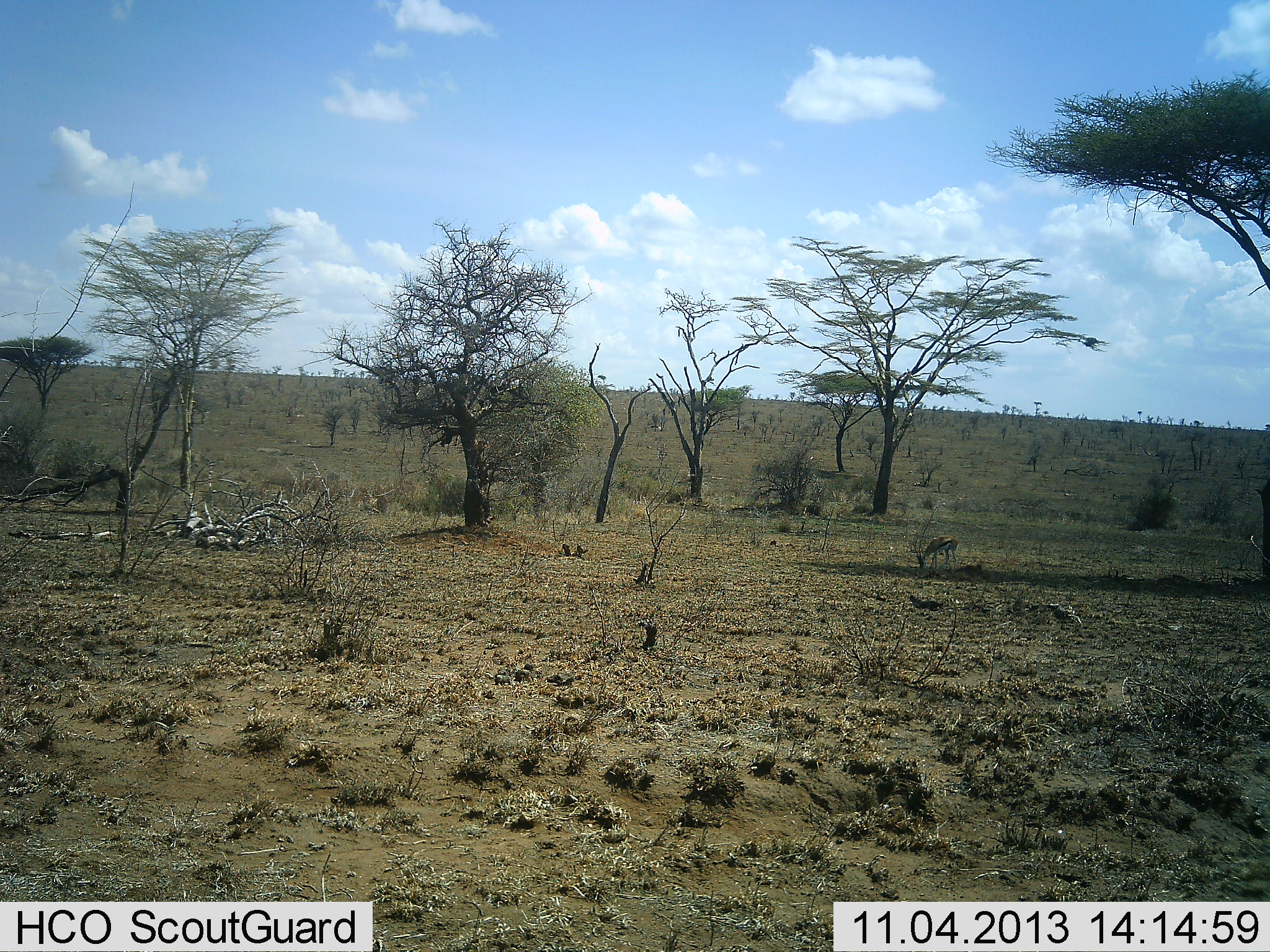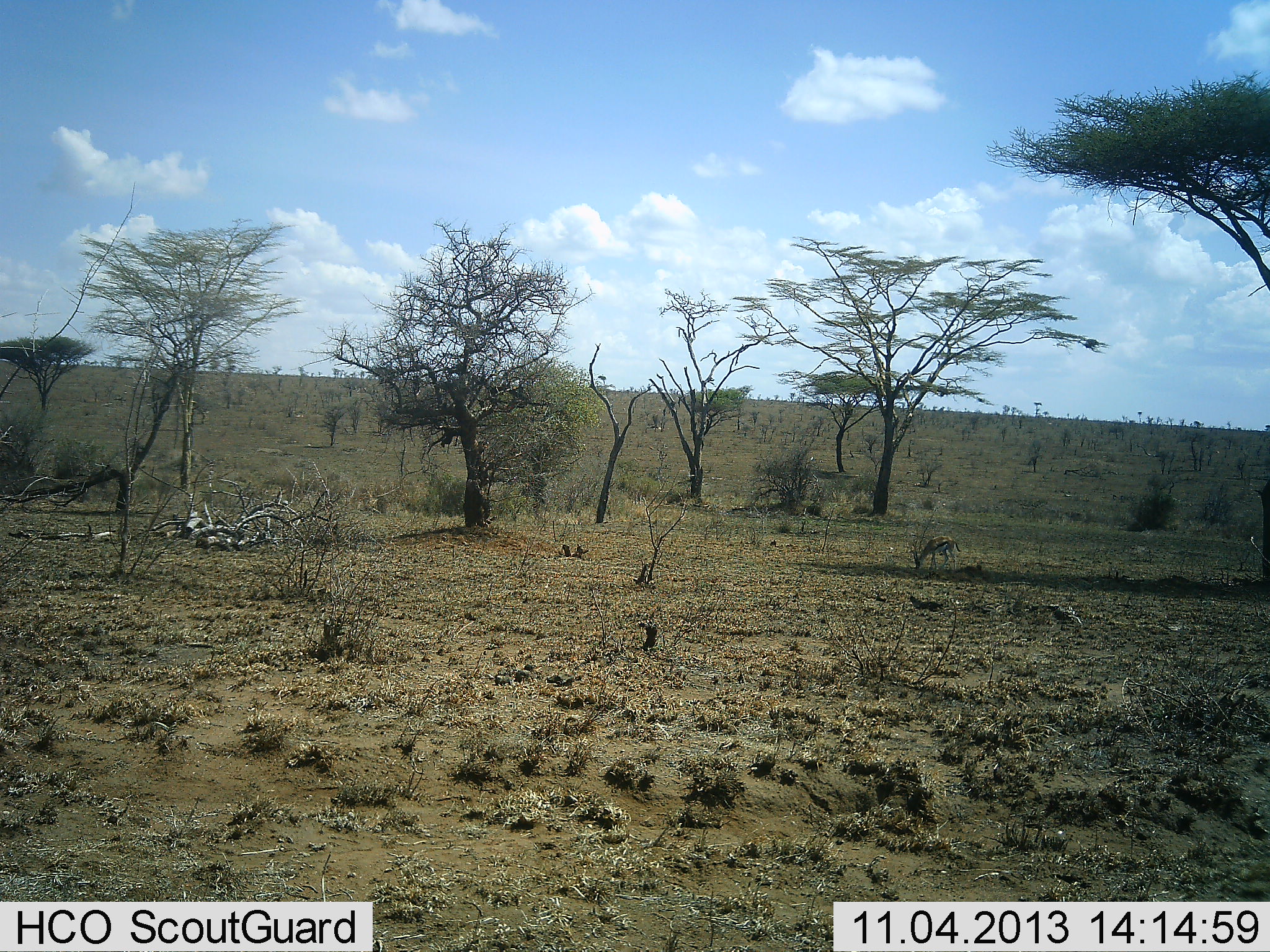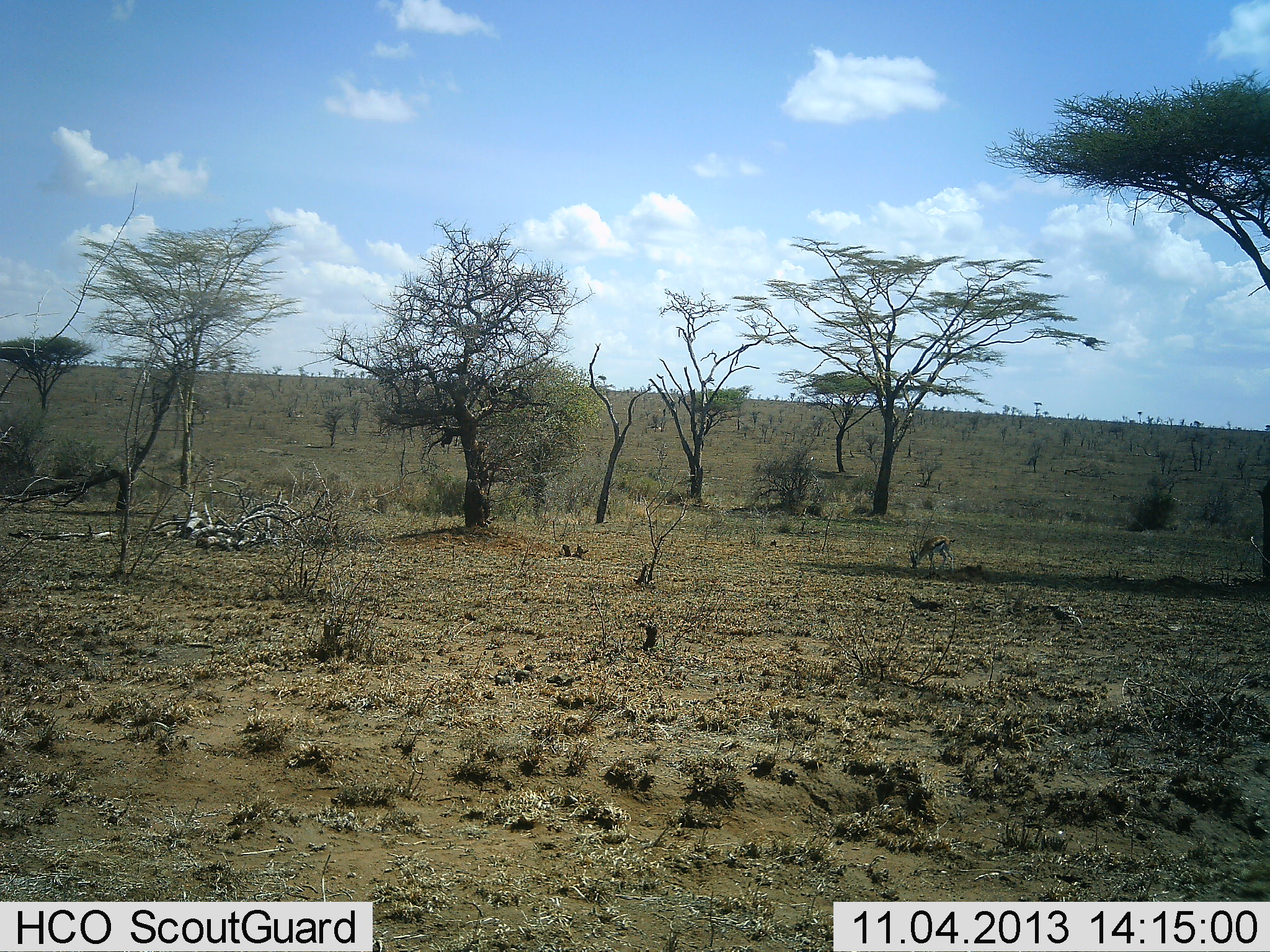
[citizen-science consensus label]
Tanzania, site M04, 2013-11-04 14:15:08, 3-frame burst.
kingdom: Animalia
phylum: Chordata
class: Mammalia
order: Artiodactyla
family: Bovidae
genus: Eudorcas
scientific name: Eudorcas thomsonii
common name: thomson's gazelle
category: gazellethomsons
Gazellethomsons (thomson's gazelle) (Eudorcas thomsonii), count 1. Behavior (volunteer vote fractions): standing 20%, resting 0%, moving 0%, interacting 0%. Young present (vote fraction): 0%. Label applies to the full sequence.